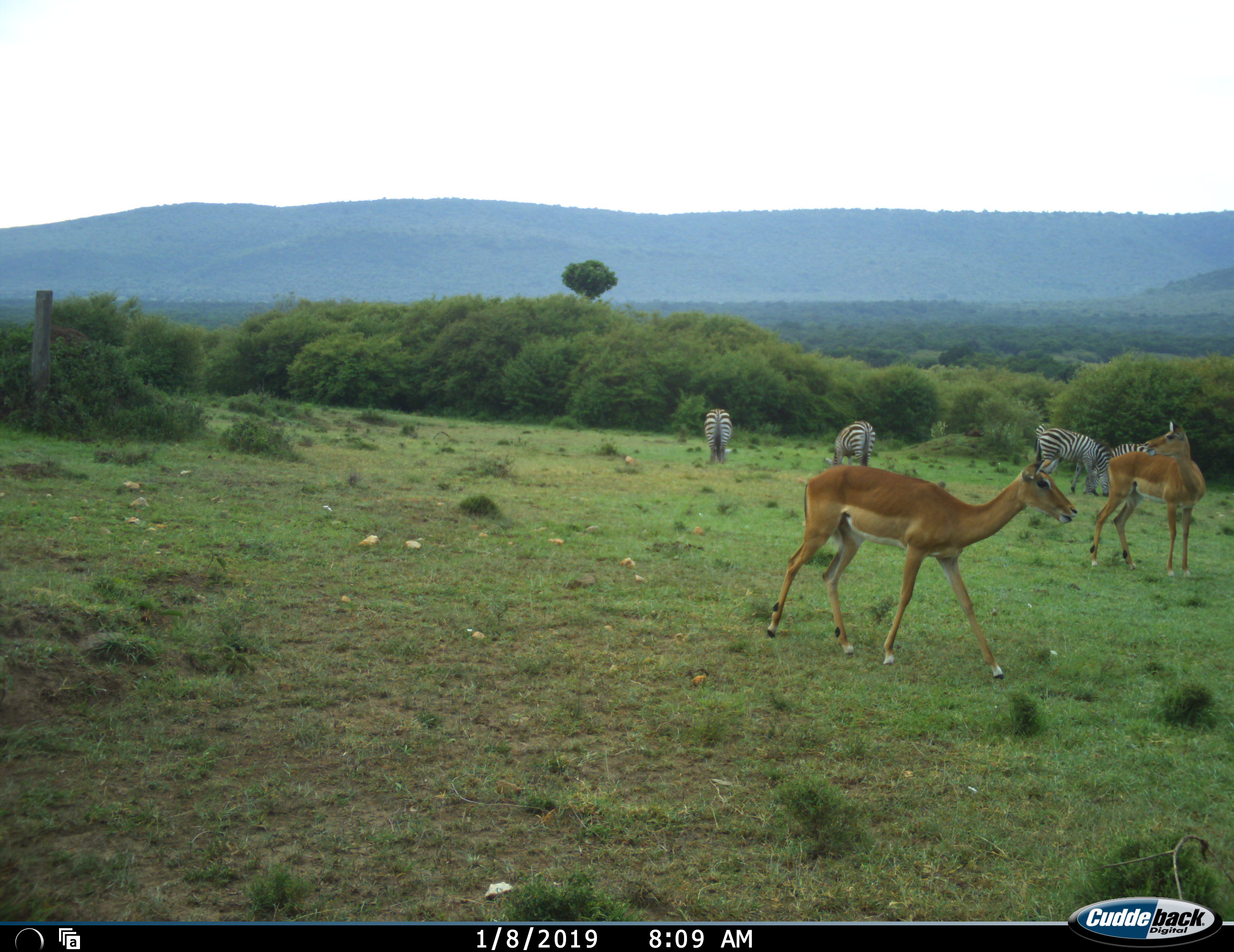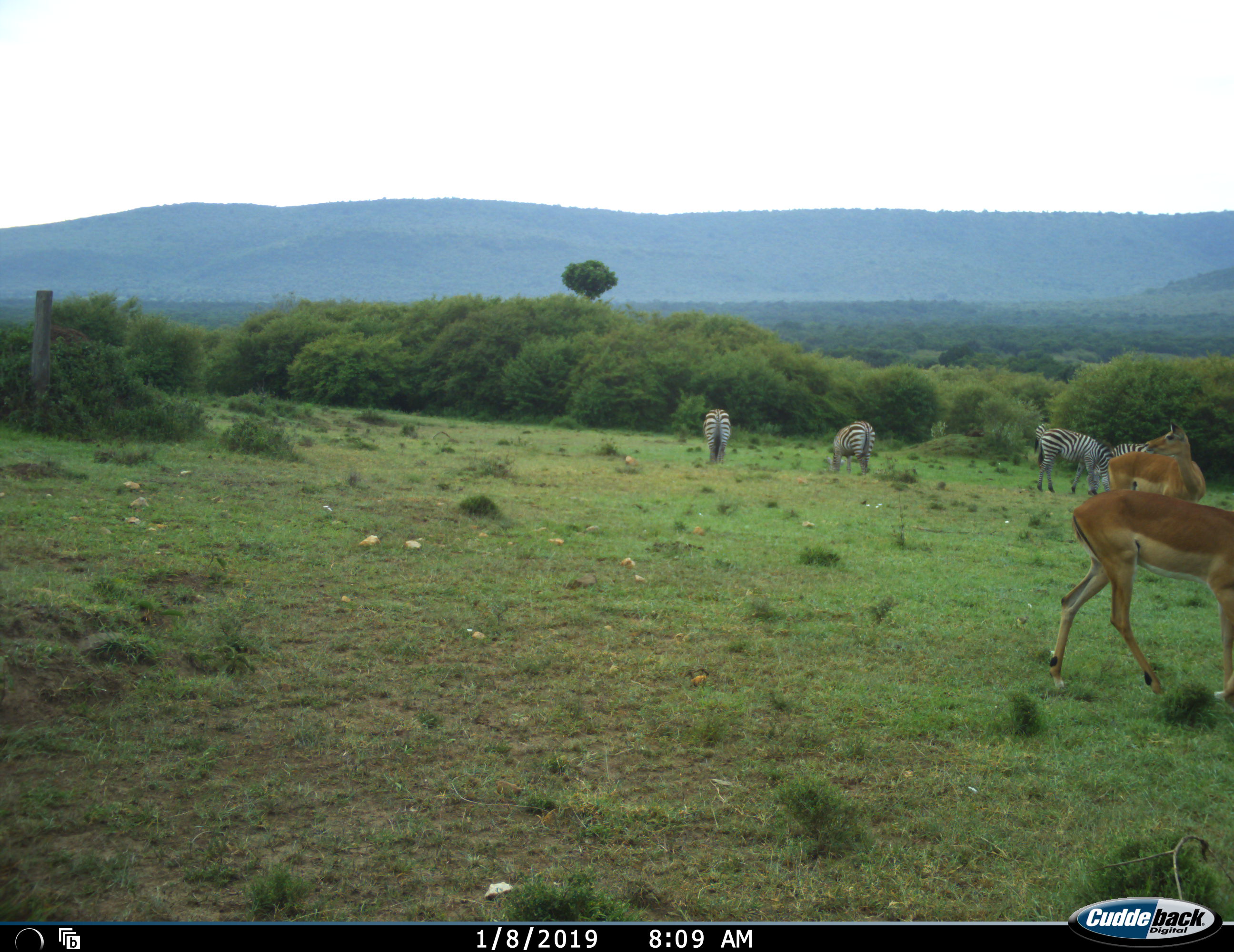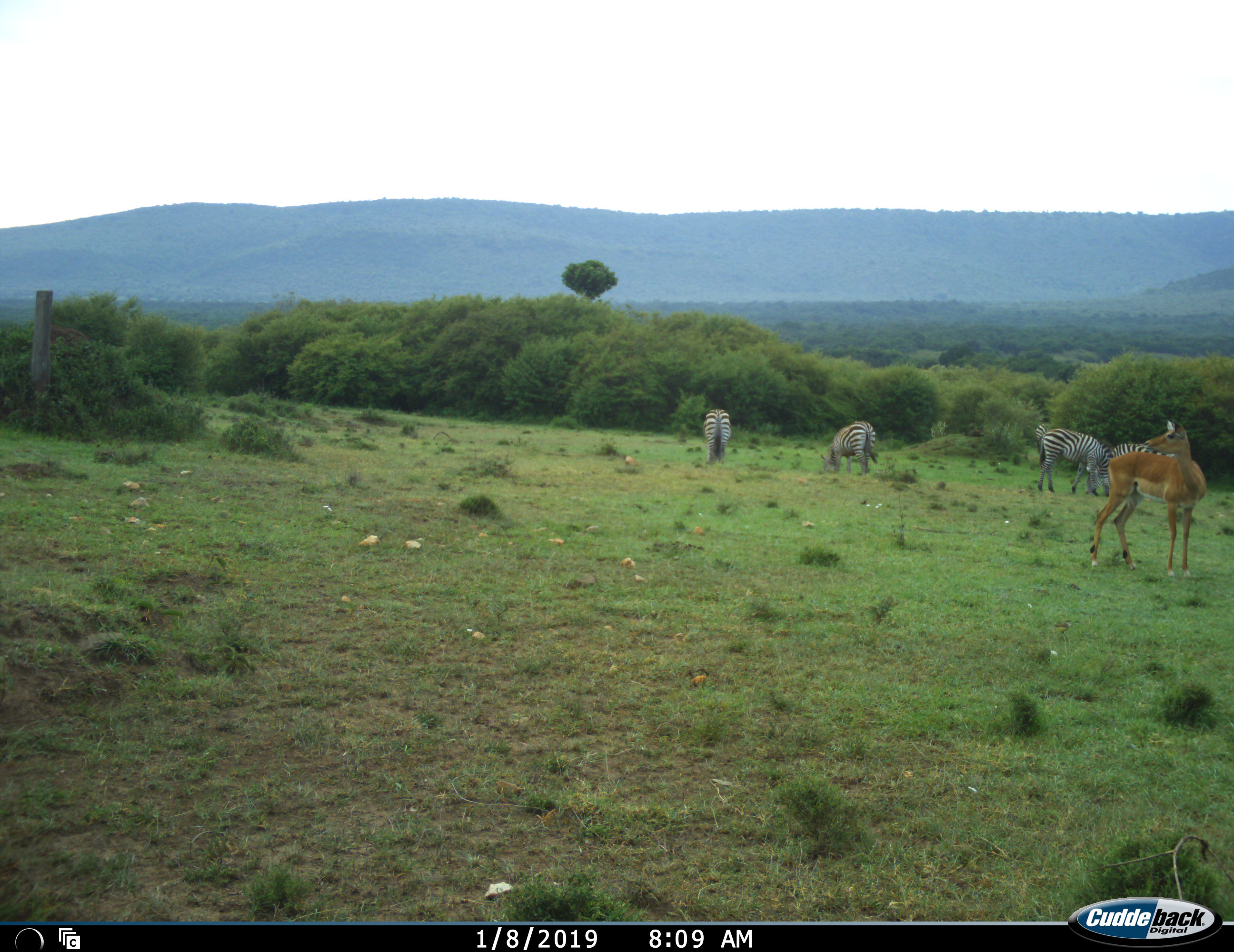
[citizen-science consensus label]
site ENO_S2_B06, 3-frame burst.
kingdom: Animalia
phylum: Chordata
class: Mammalia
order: Artiodactyla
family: Bovidae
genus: Aepyceros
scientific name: Aepyceros melampus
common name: impala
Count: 2.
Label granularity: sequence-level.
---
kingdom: Animalia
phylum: Chordata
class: Mammalia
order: Perissodactyla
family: Equidae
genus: Equus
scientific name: Equus quagga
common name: plains zebra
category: zebraplains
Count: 5.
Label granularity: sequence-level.